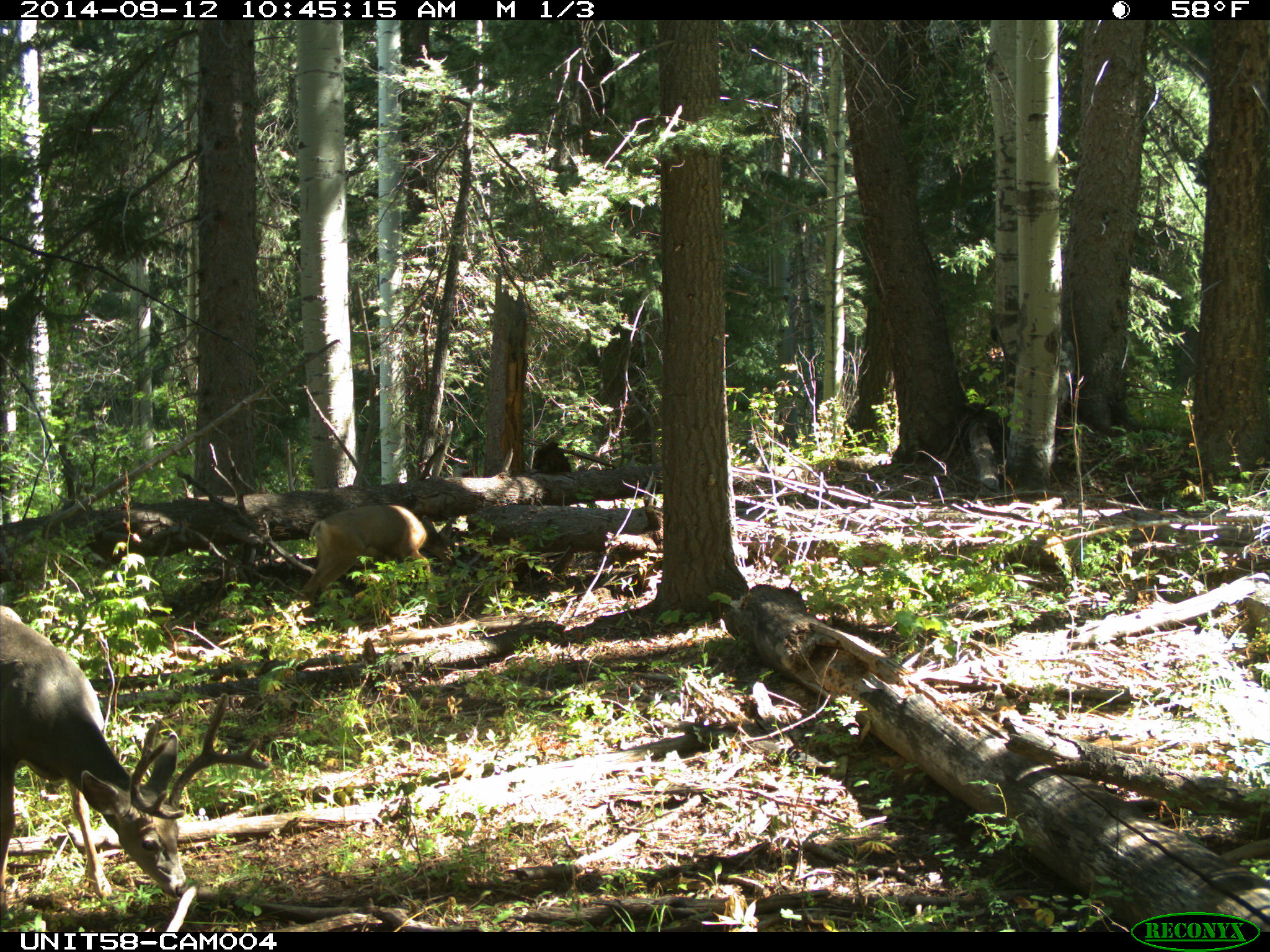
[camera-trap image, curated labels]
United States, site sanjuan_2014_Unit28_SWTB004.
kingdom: Animalia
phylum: Chordata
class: Mammalia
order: Artiodactyla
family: Cervidae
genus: Odocoileus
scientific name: Odocoileus hemionus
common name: mule deer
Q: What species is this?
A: Odocoileus hemionus (mule deer).